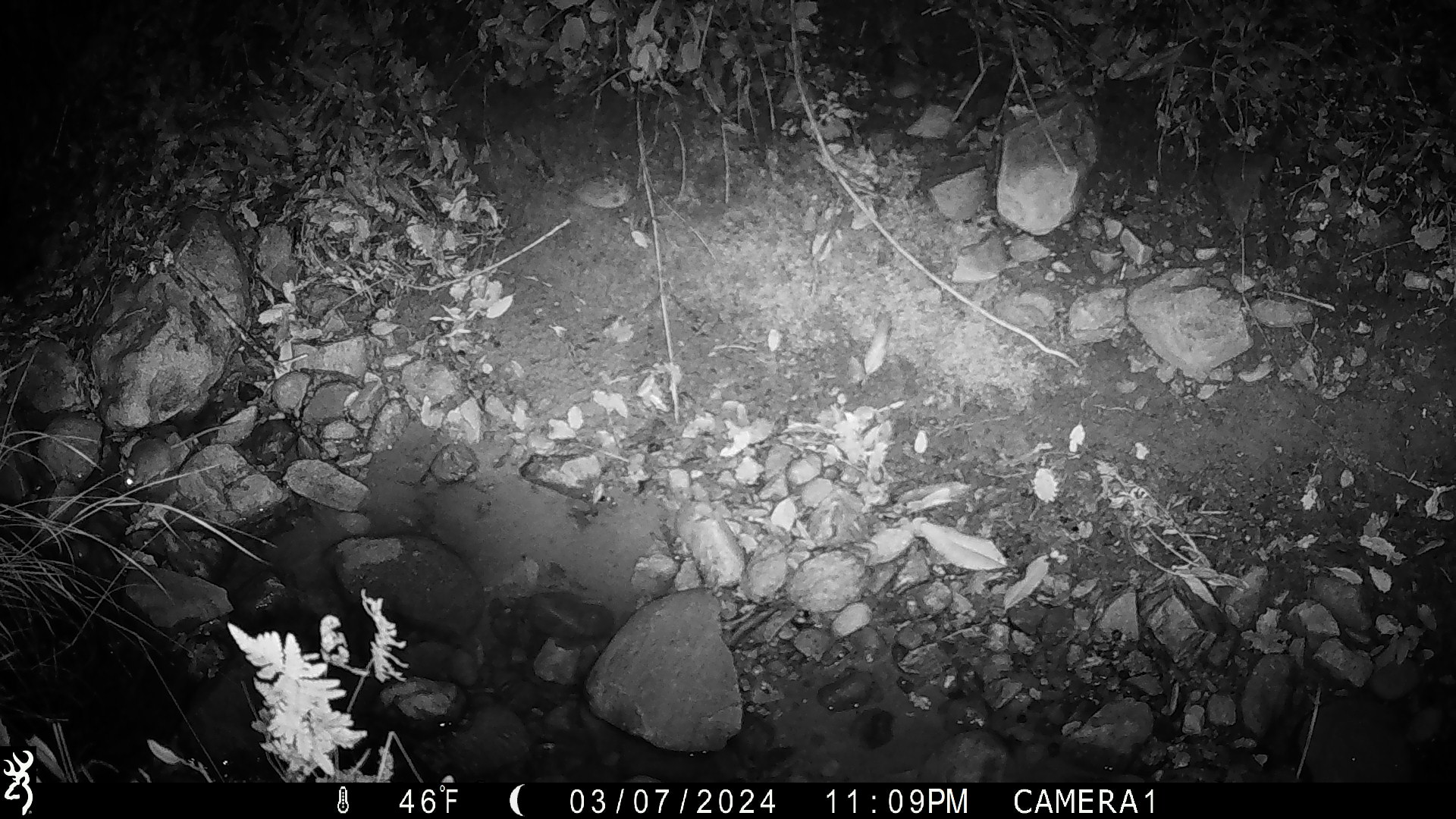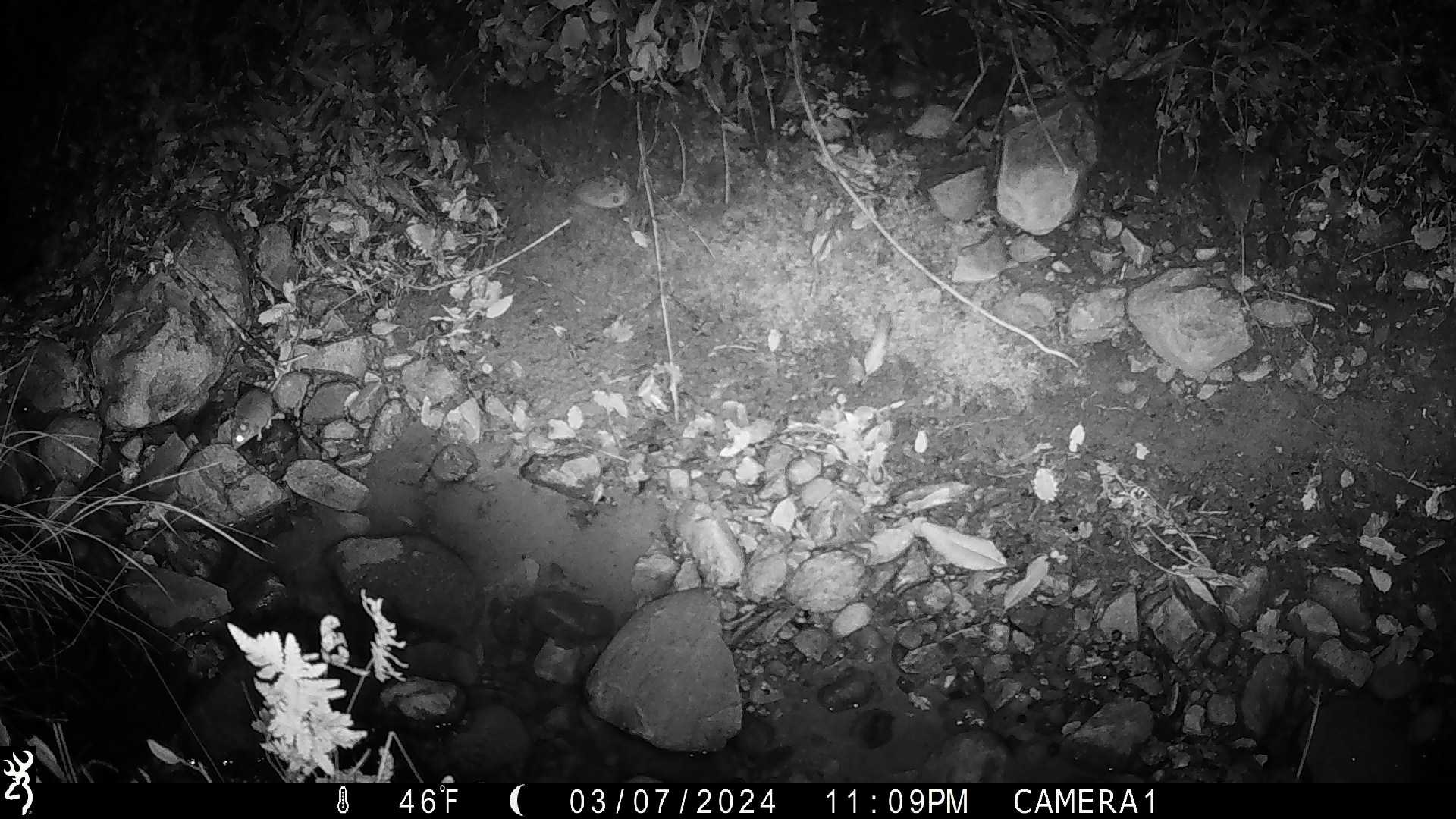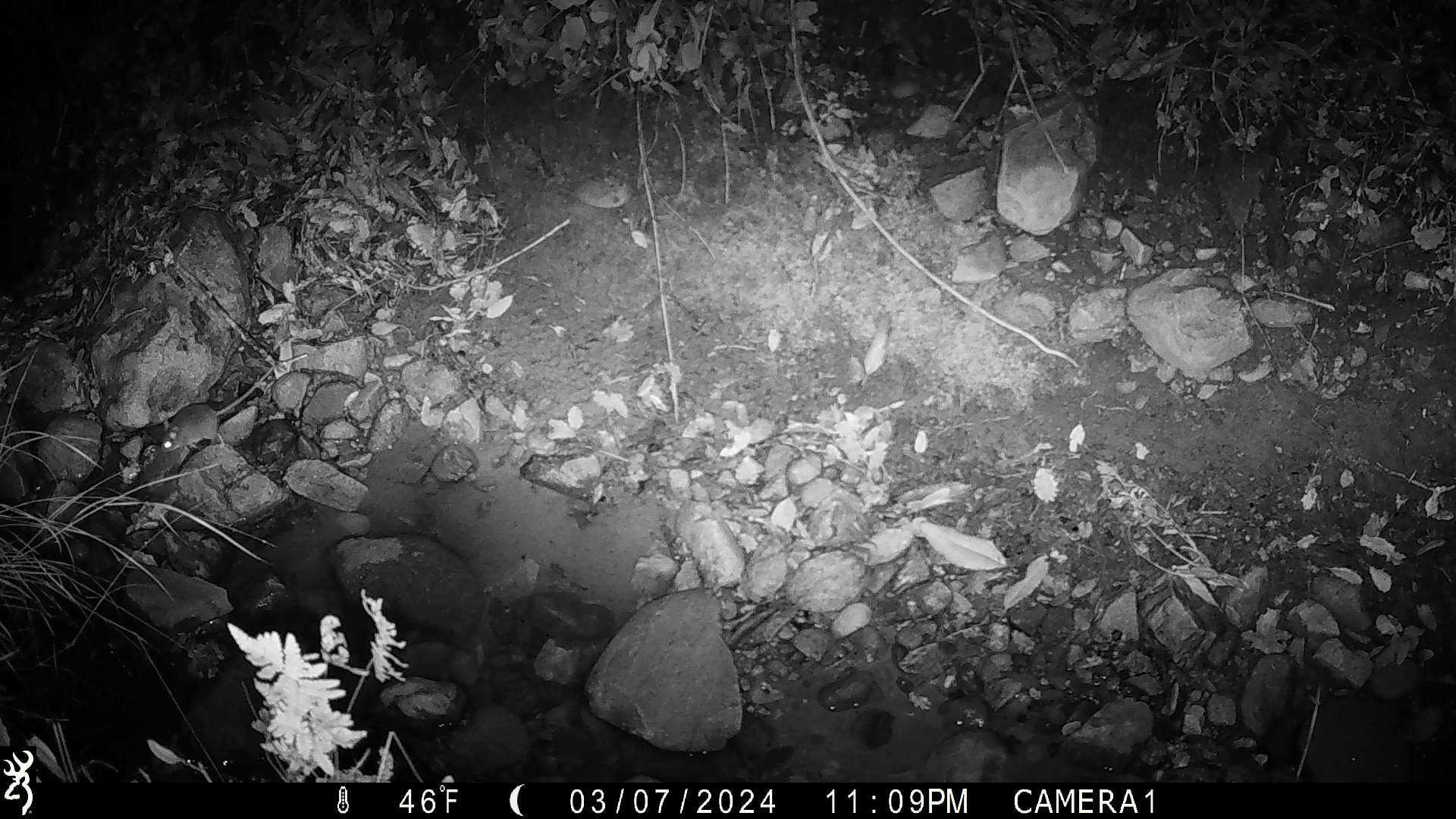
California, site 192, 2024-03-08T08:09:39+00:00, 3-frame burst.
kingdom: Animalia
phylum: Chordata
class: Mammalia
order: Rodentia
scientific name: Rodentia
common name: mouse or rat